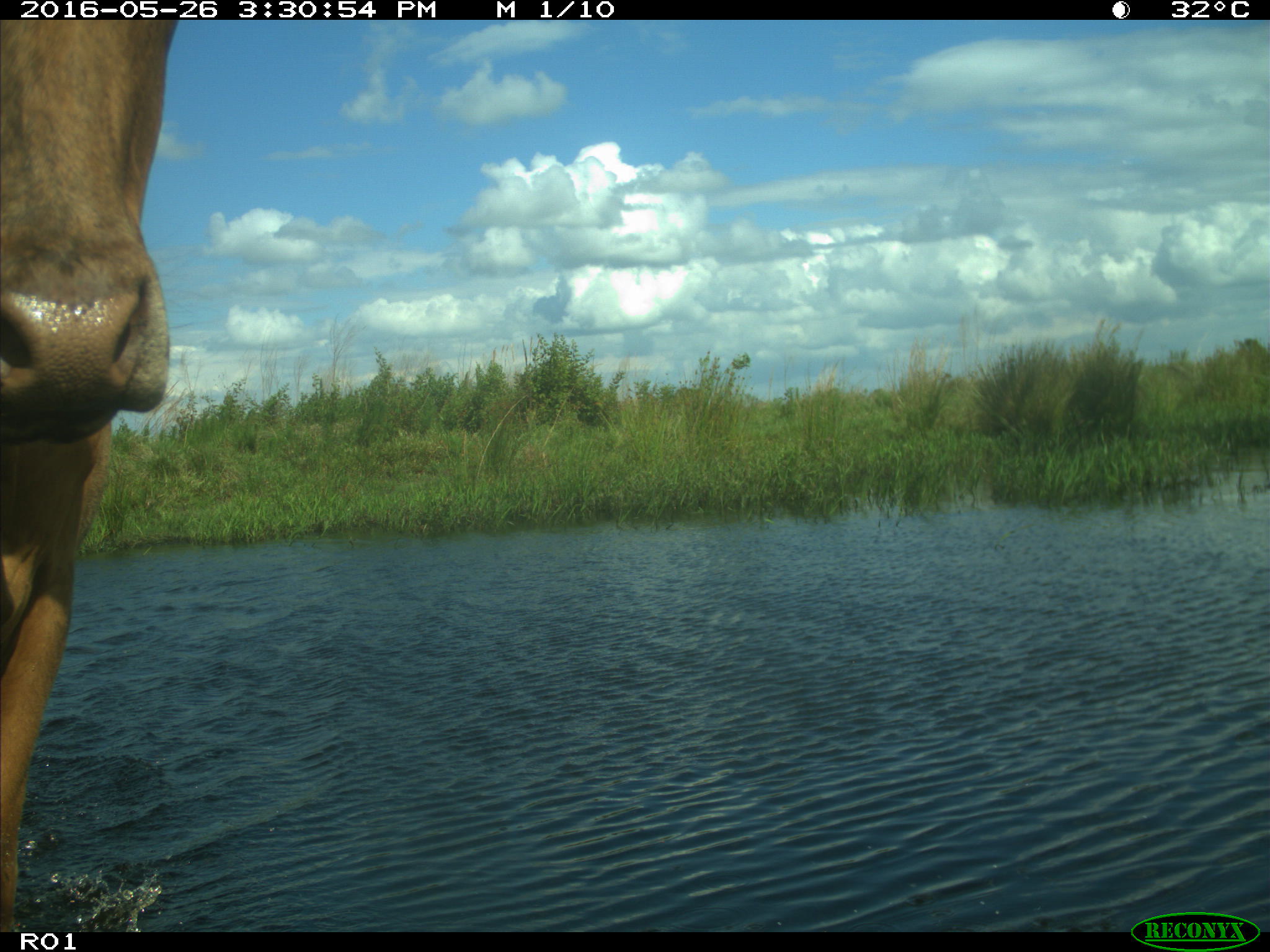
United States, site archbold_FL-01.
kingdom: Animalia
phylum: Chordata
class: Mammalia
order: Artiodactyla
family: Bovidae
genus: Bos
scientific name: Bos taurus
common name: domestic cow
Bos taurus (domestic cow).